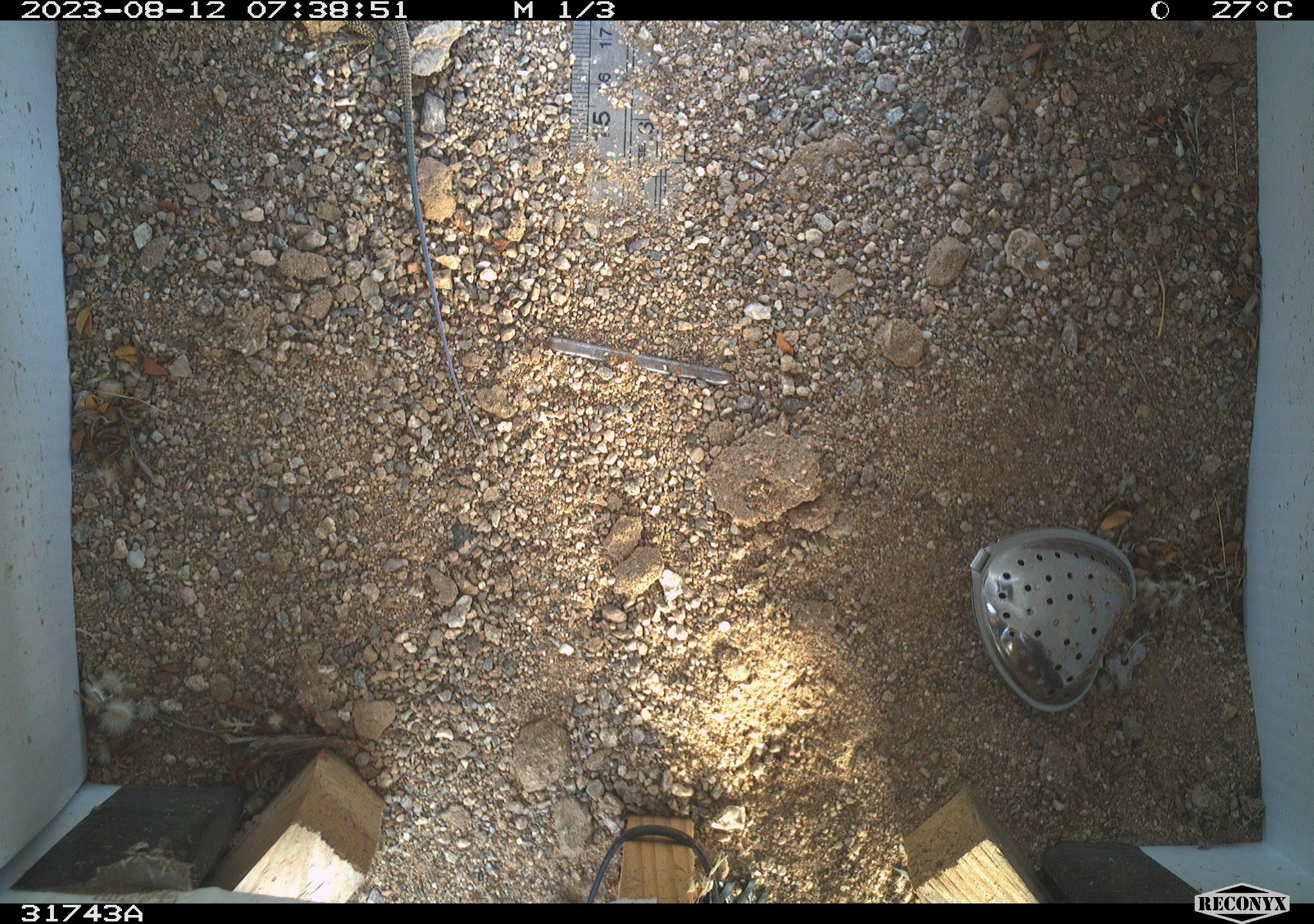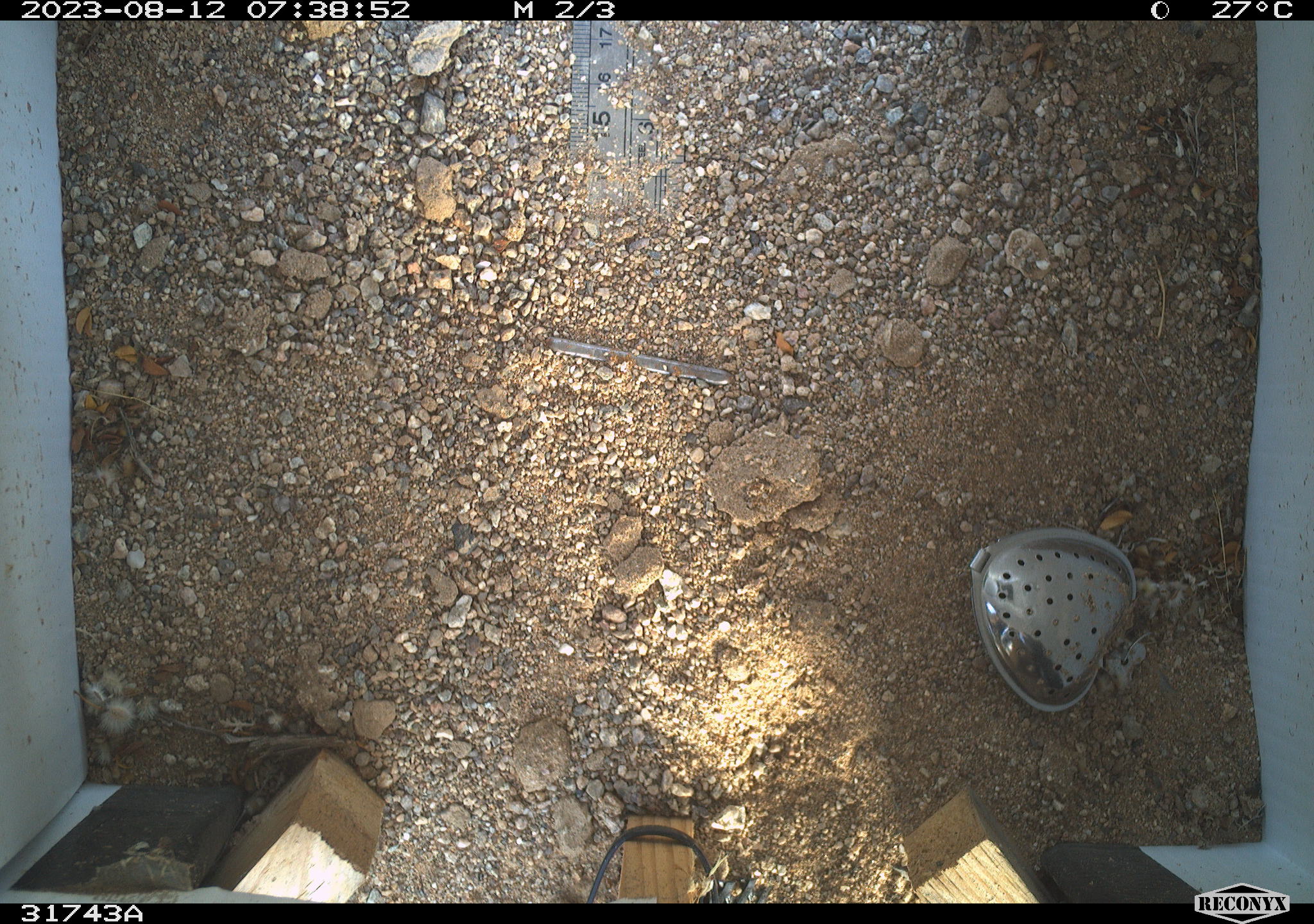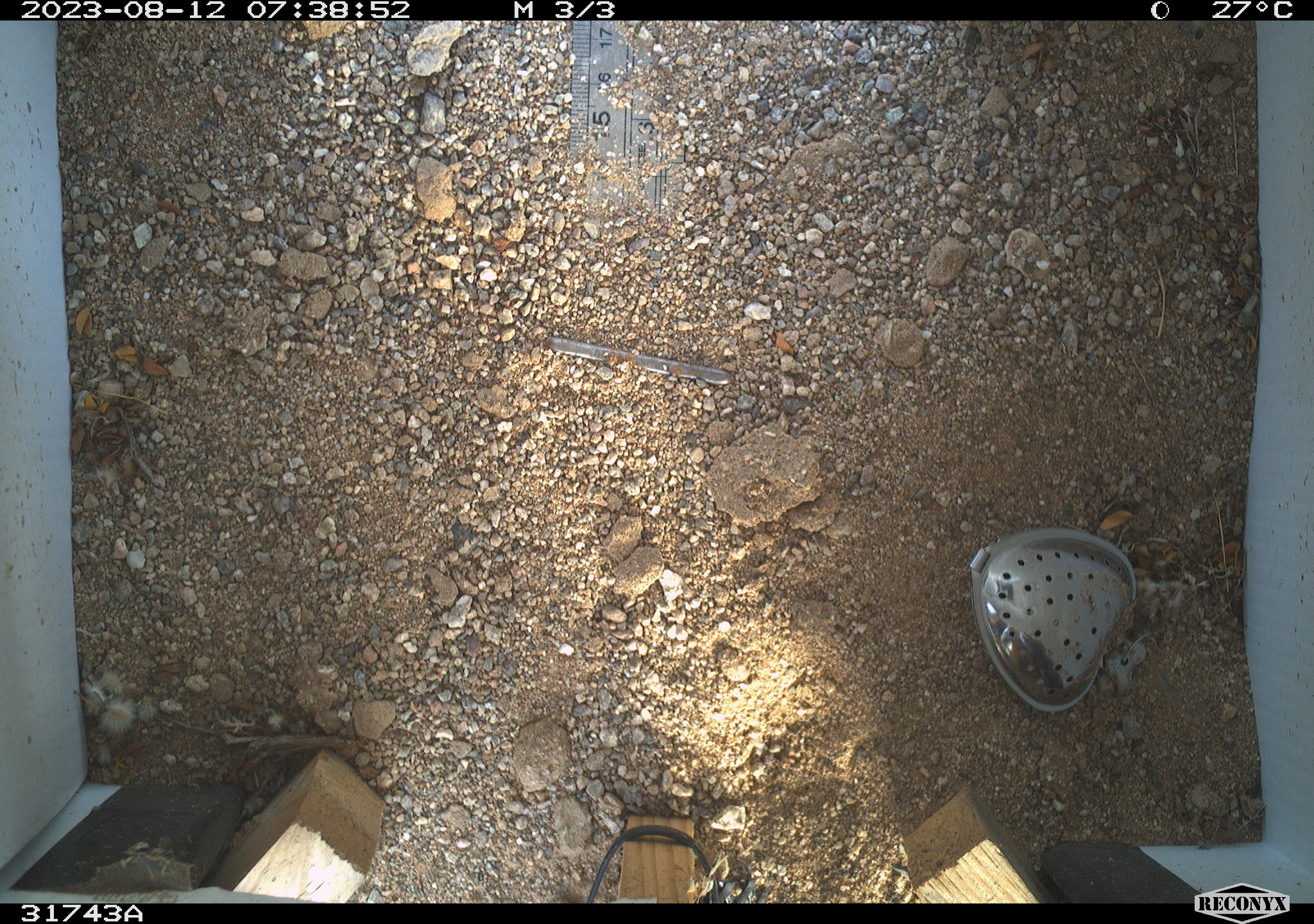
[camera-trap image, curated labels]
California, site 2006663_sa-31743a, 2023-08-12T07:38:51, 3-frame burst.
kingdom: Animalia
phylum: Chordata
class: Reptilia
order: Squamata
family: Teiidae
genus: Aspidoscelis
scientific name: Aspidoscelis tigris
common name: western whiptail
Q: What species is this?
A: Western whiptail (Aspidoscelis tigris).